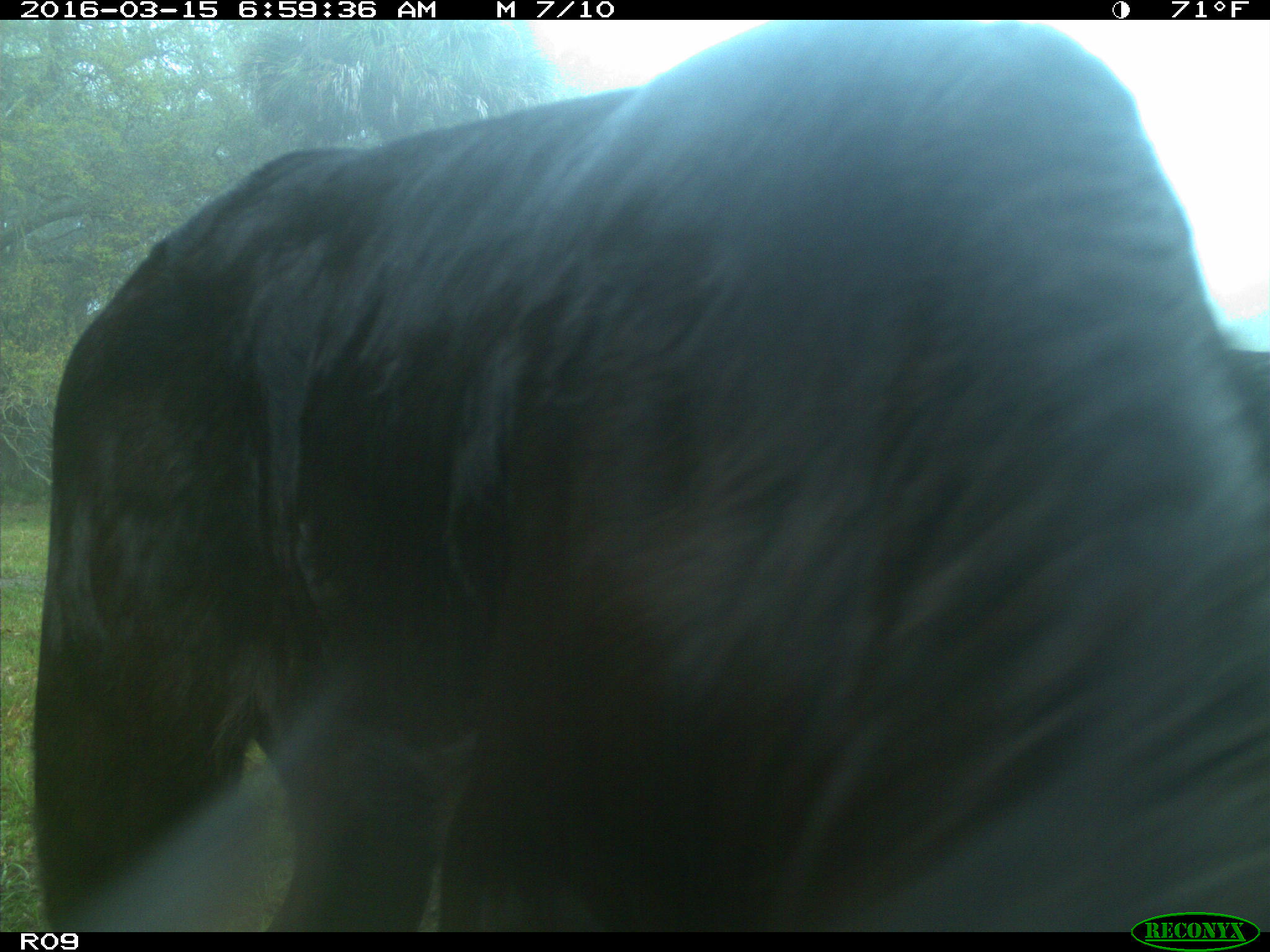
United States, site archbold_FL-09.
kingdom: Animalia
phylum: Chordata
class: Mammalia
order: Artiodactyla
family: Bovidae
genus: Bos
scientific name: Bos taurus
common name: domestic cow